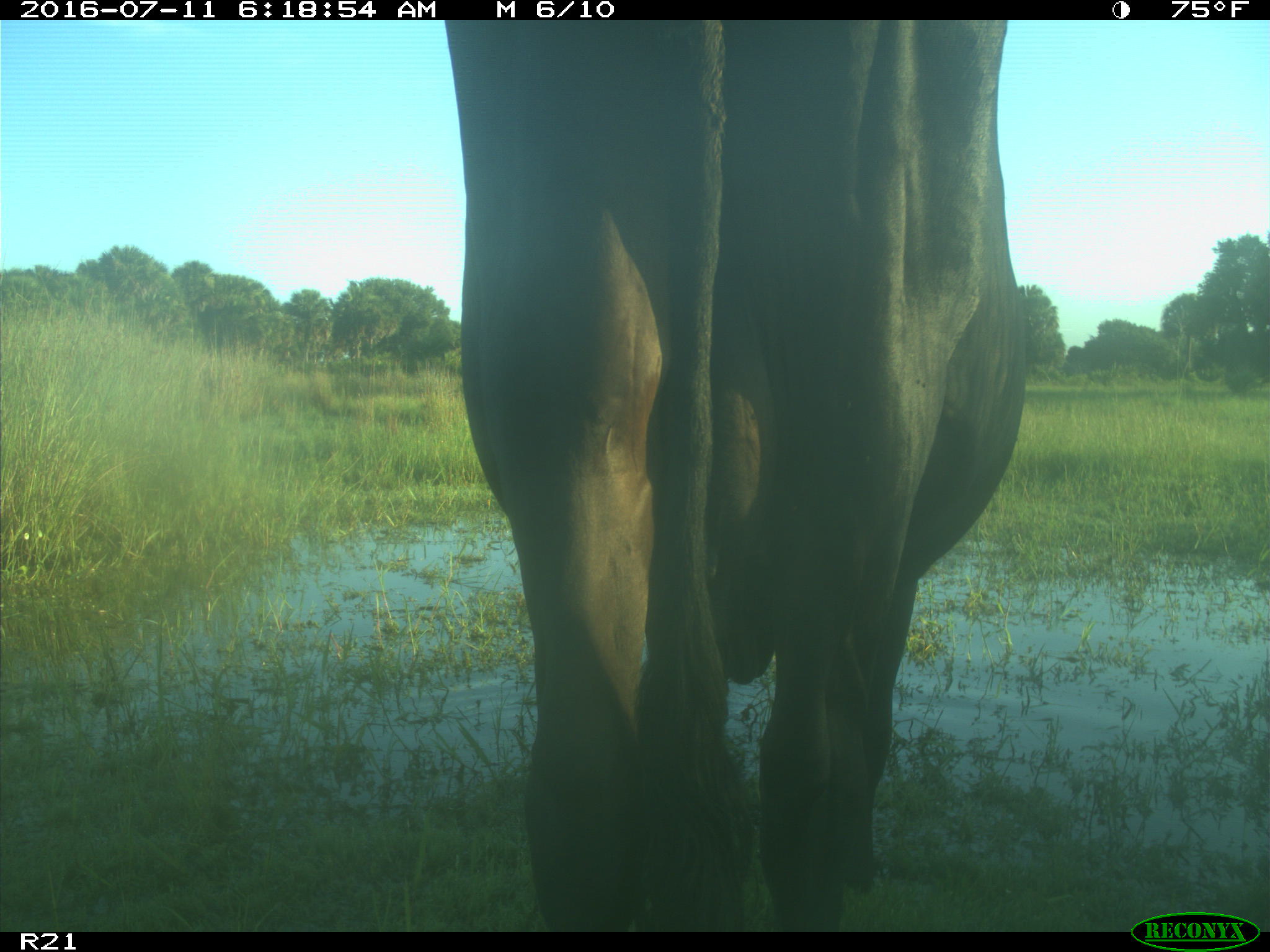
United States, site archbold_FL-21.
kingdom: Animalia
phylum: Chordata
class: Mammalia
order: Artiodactyla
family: Bovidae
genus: Bos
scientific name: Bos taurus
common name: domestic cow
Bos taurus (domestic cow).